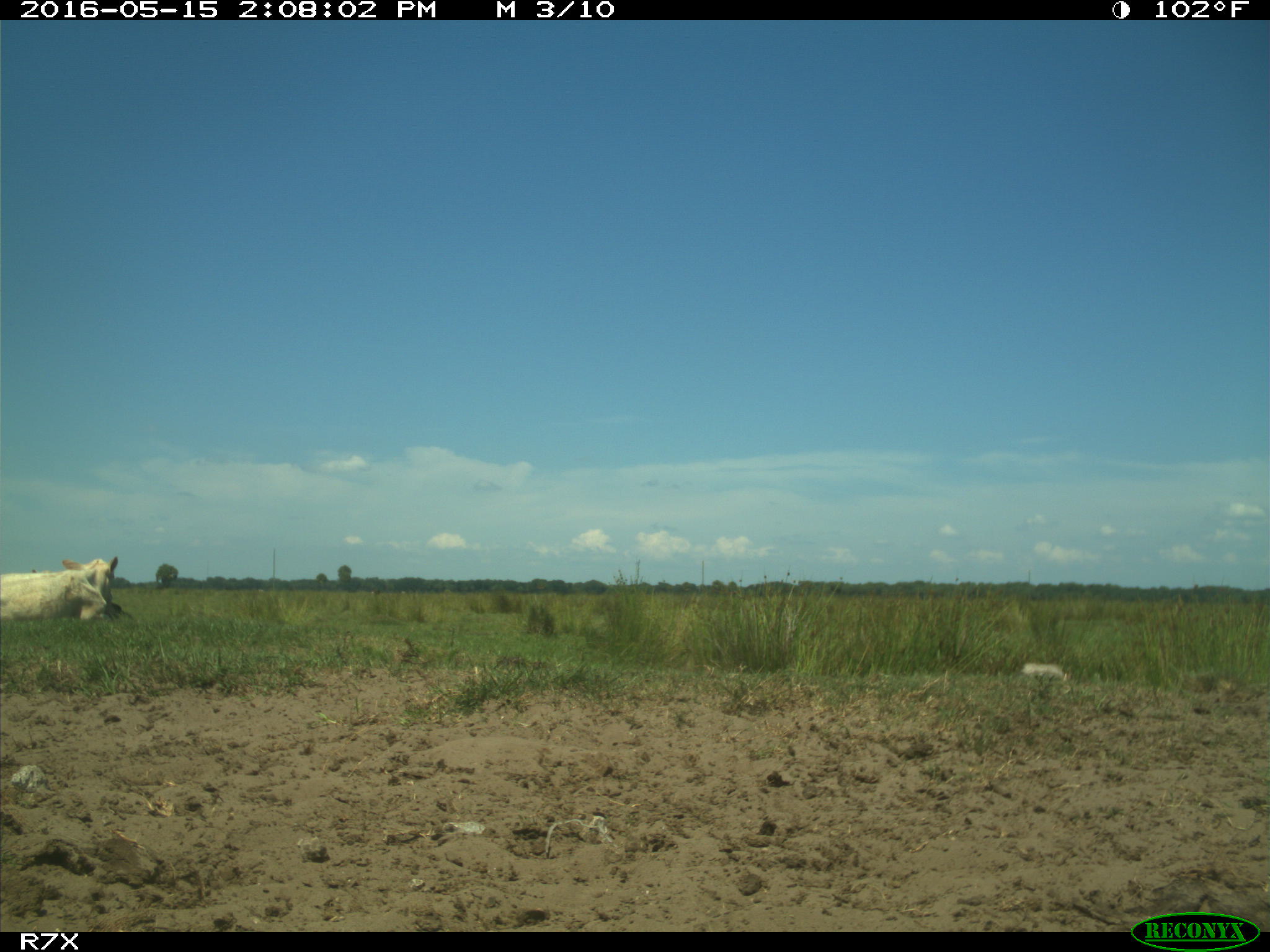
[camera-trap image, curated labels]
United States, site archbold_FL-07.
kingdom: Animalia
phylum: Chordata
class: Mammalia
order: Artiodactyla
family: Bovidae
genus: Bos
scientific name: Bos taurus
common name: domestic cow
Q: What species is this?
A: Bos taurus (domestic cow).